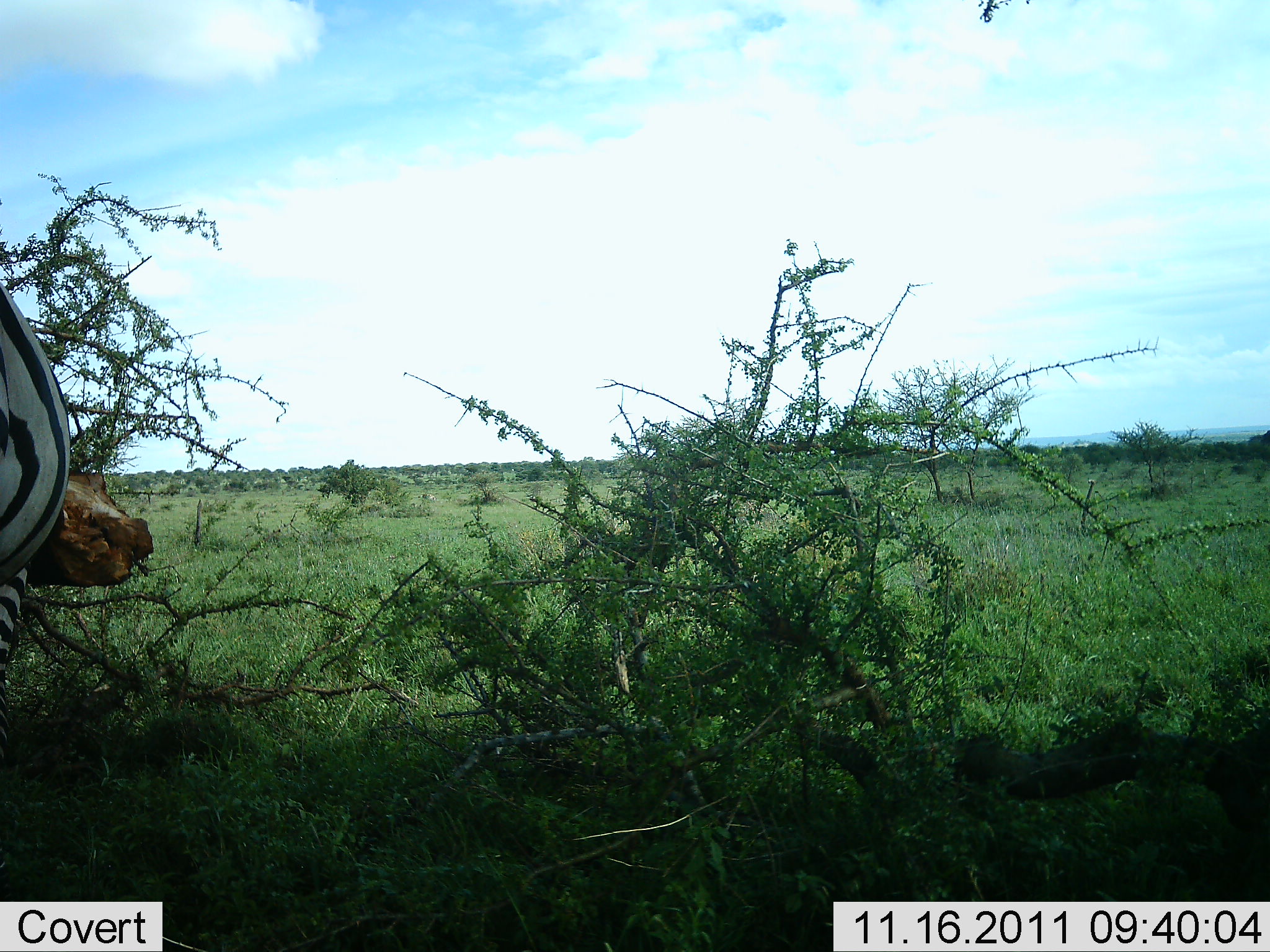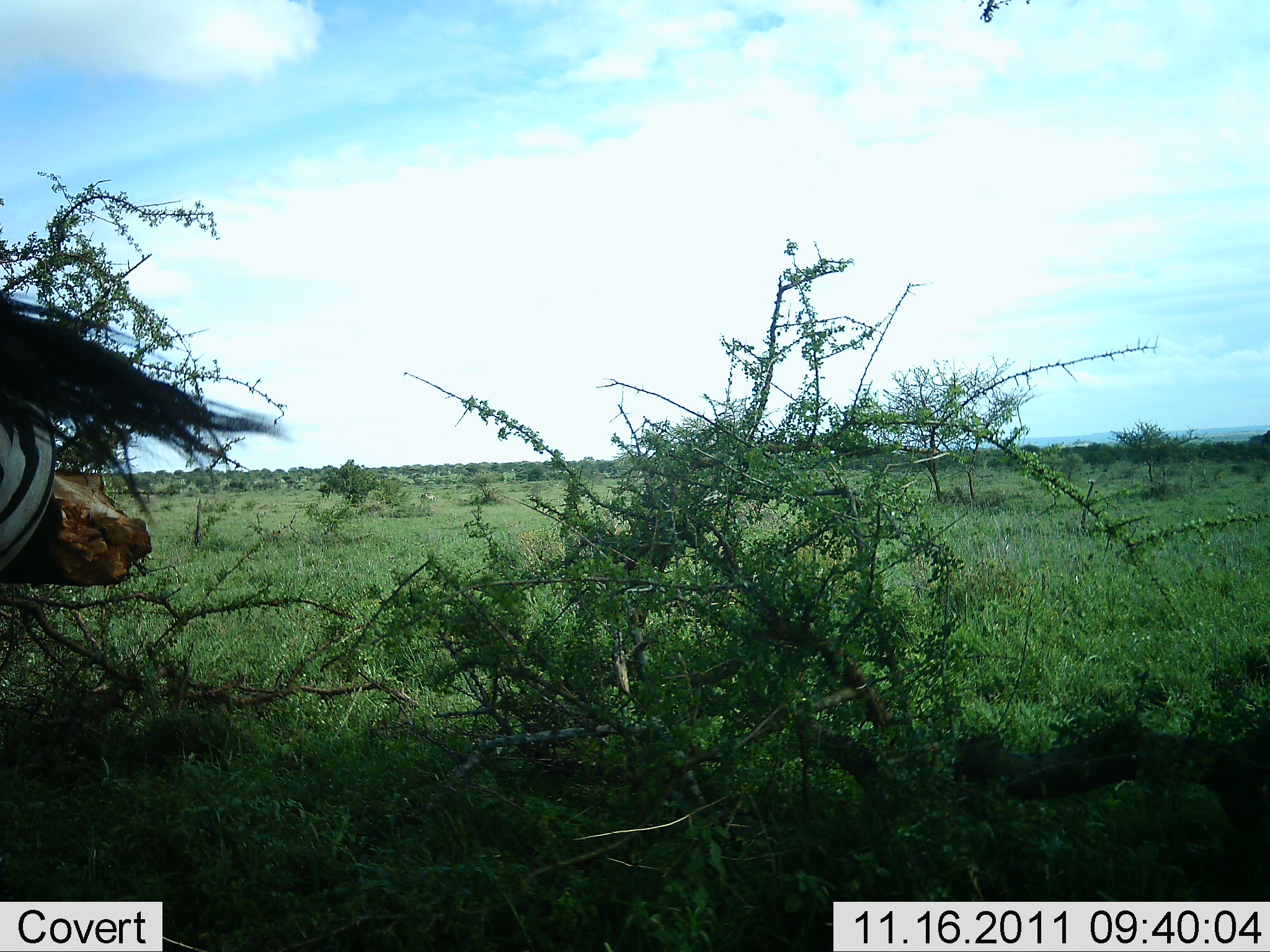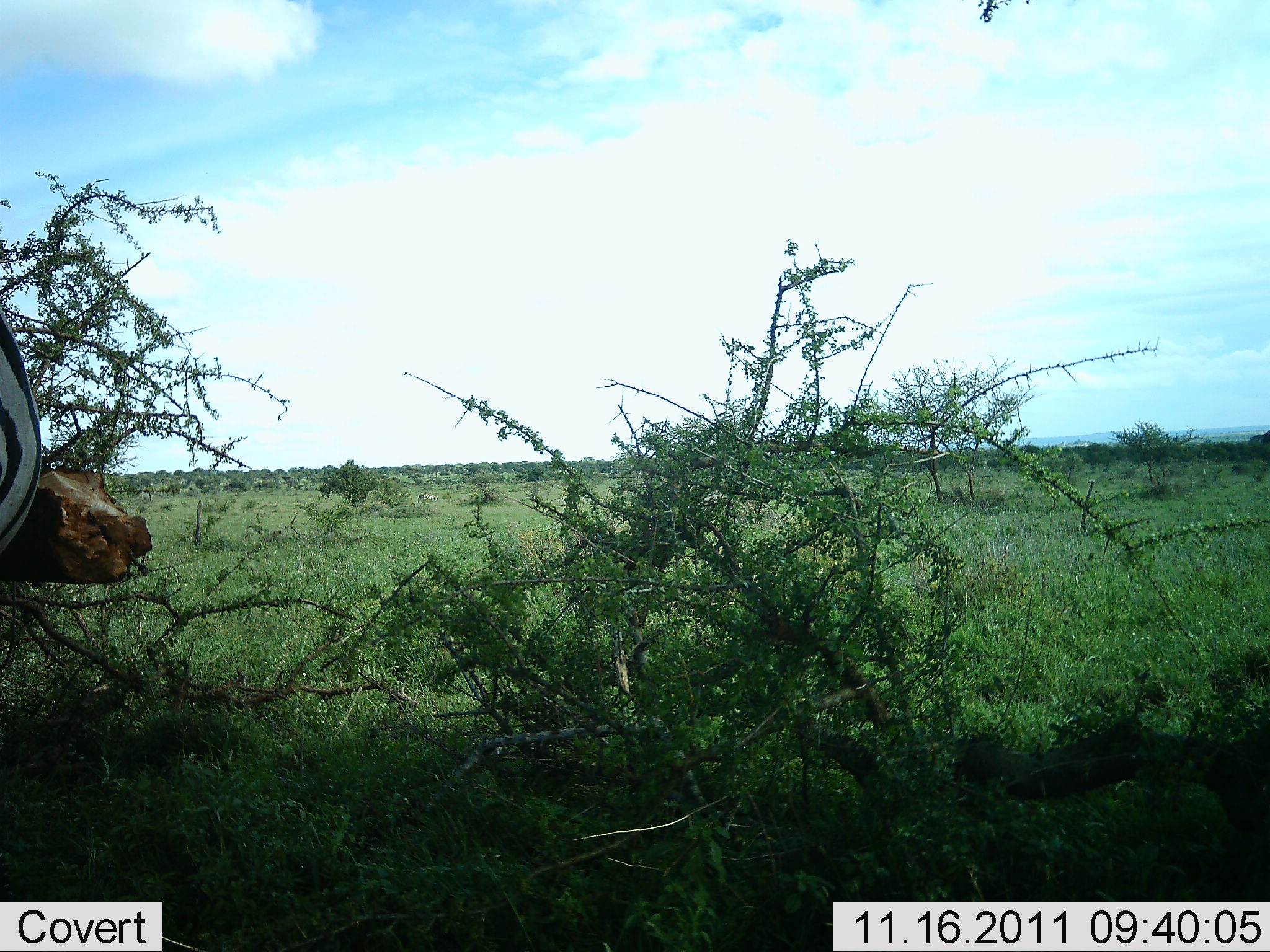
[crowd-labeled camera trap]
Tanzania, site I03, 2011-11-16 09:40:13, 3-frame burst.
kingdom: Animalia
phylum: Chordata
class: Mammalia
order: Perissodactyla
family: Equidae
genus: Equus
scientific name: Equus quagga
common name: plains zebra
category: zebra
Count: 1.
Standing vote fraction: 83%.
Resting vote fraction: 0%.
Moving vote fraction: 25%.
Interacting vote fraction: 0%.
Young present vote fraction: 0%.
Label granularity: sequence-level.